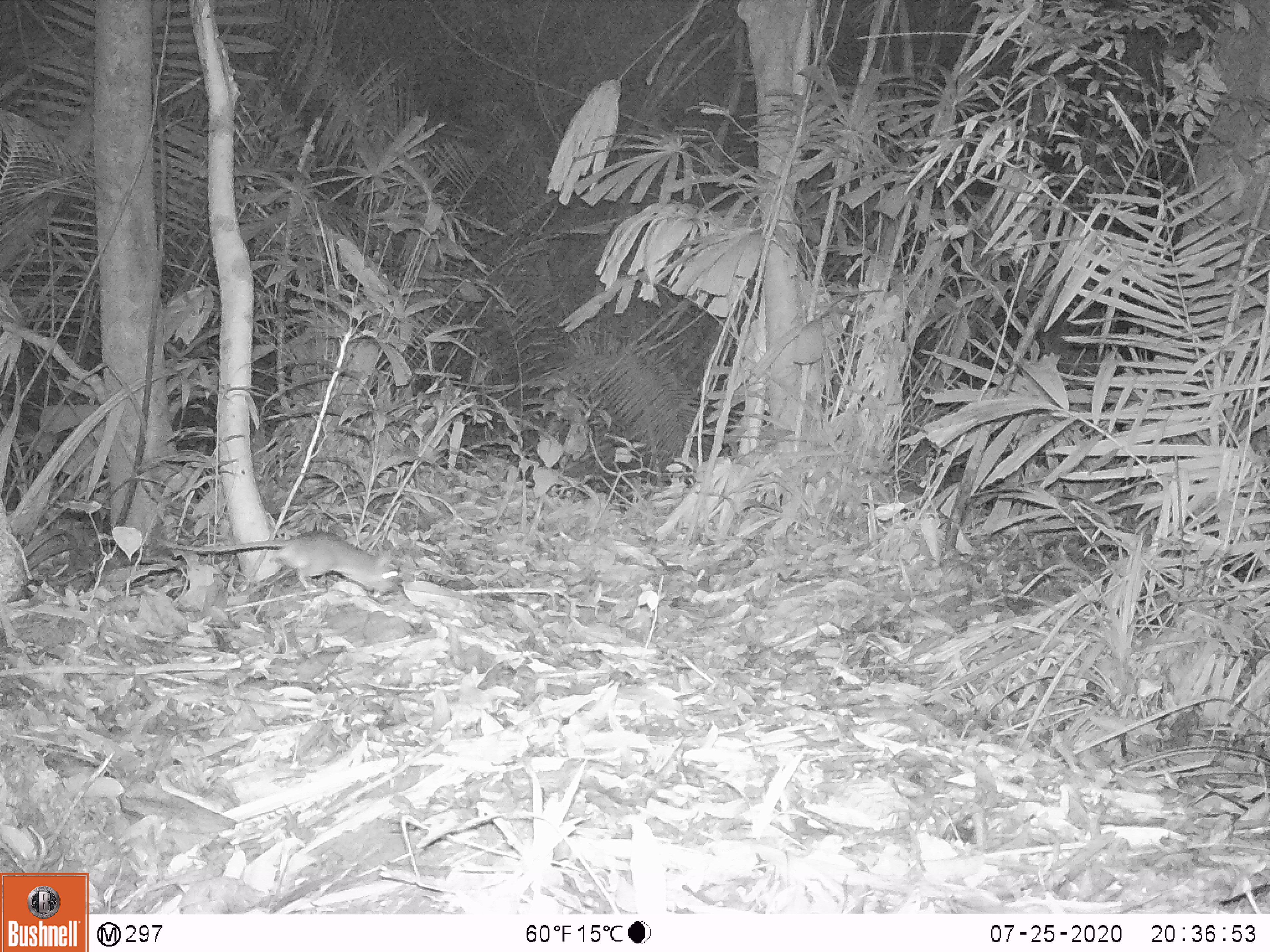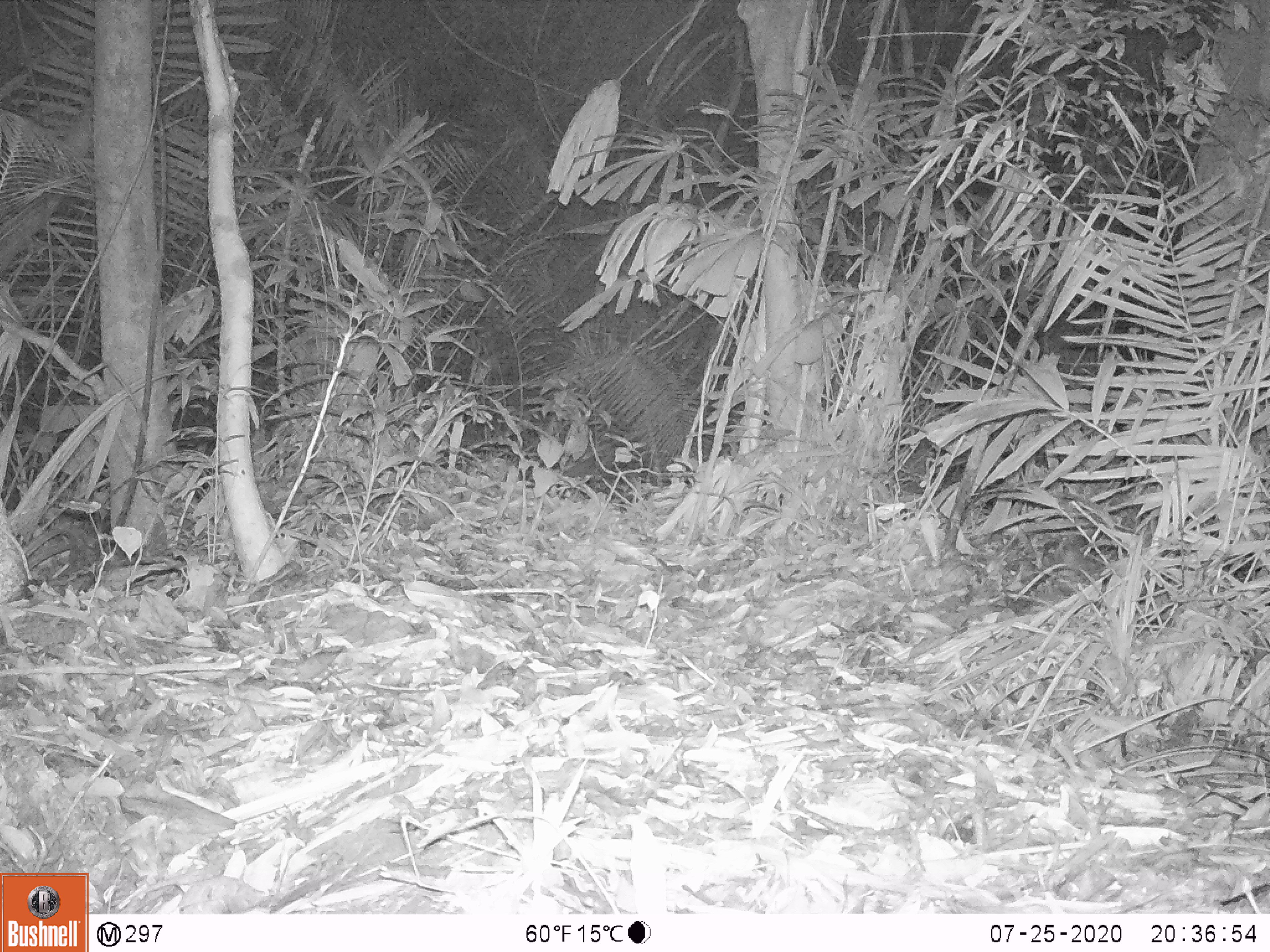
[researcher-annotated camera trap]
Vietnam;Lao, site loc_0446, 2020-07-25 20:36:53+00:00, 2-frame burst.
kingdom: Animalia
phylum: Chordata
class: Mammalia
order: Rodentia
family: Muridae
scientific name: Muridae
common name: old-world mice and rats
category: unidentified murid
Unidentified murid (old-world mice and rats) (Muridae). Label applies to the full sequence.